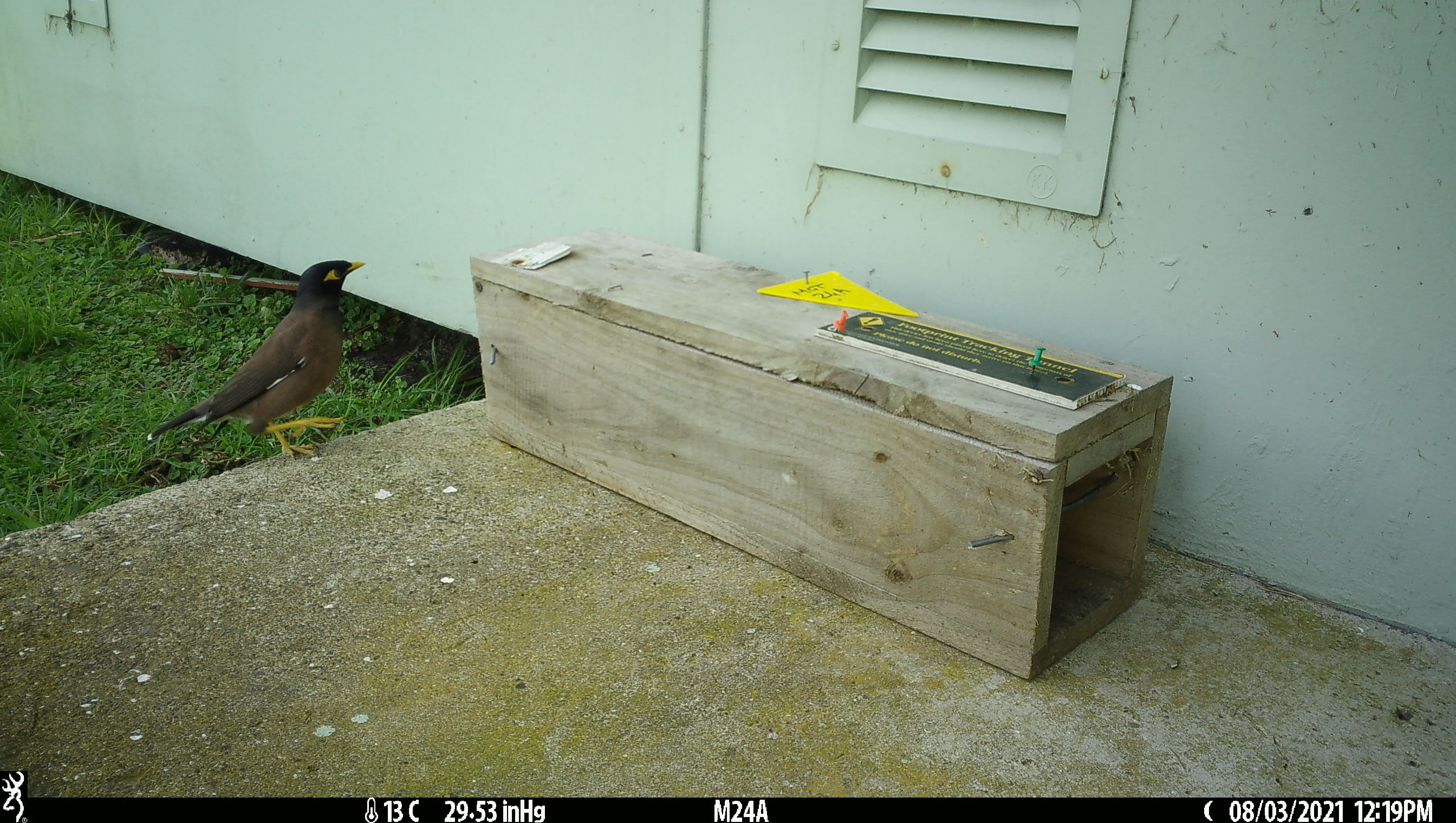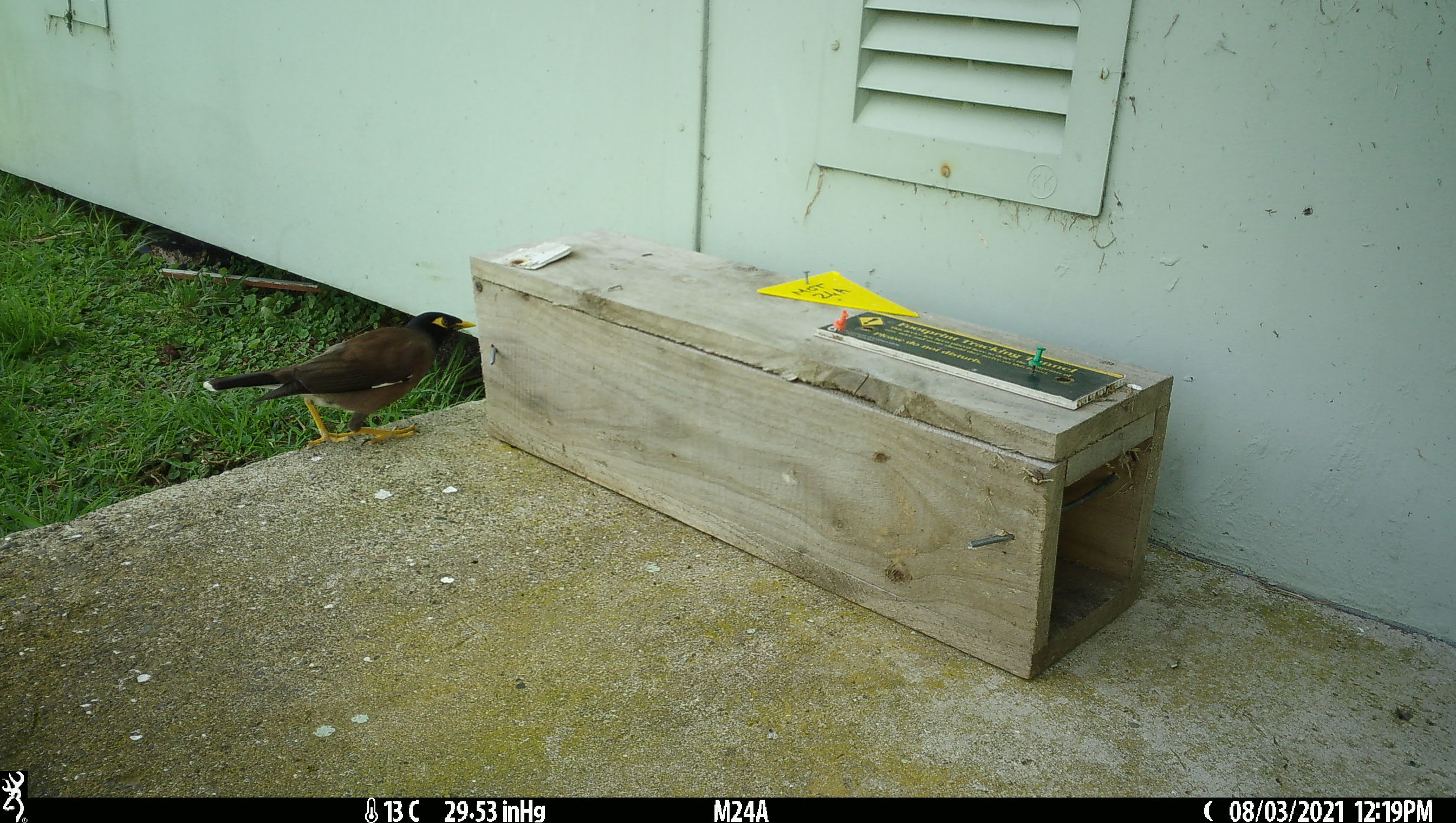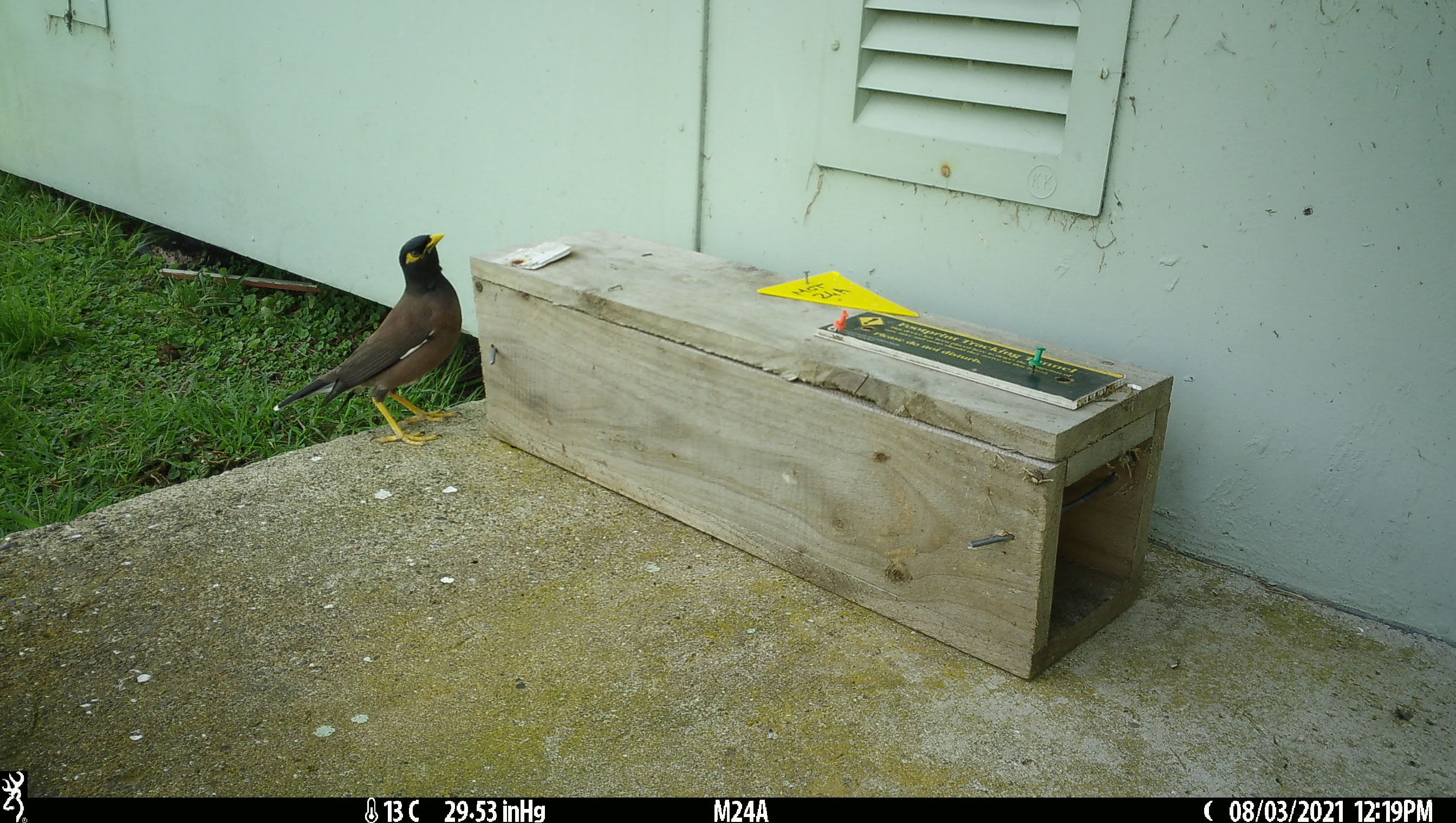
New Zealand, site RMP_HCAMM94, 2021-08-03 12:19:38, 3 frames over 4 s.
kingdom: Animalia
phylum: Chordata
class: Aves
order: Passeriformes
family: Sturnidae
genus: Acridotheres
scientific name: Acridotheres tristis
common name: common myna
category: myna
Myna (common myna) (Acridotheres tristis).